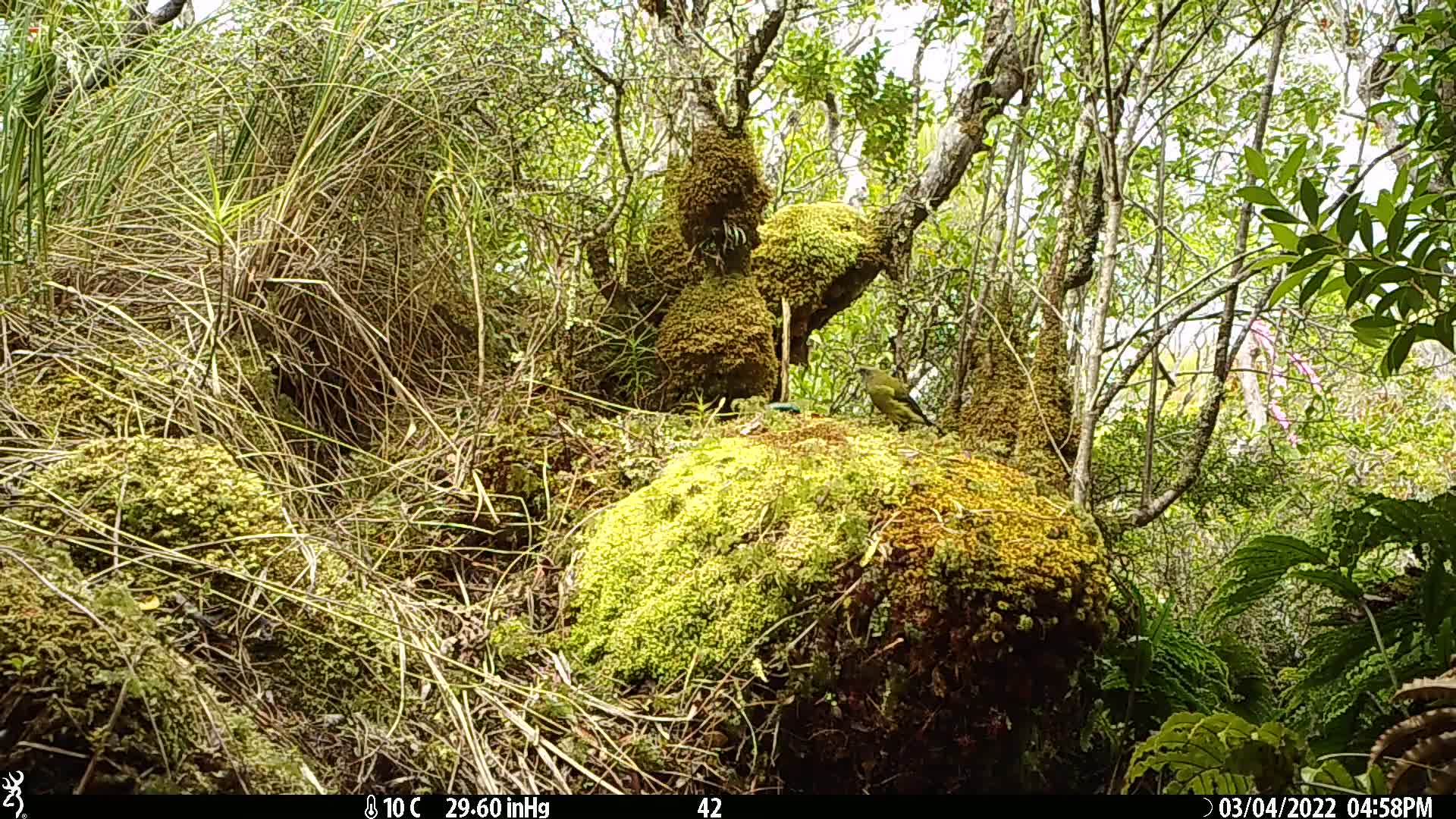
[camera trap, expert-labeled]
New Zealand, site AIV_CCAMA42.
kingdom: Animalia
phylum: Chordata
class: Aves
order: Passeriformes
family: Meliphagidae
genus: Anthornis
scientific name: Anthornis melanura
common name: new zealand bellbird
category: bellbird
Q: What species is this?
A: Bellbird (new zealand bellbird) (Anthornis melanura).